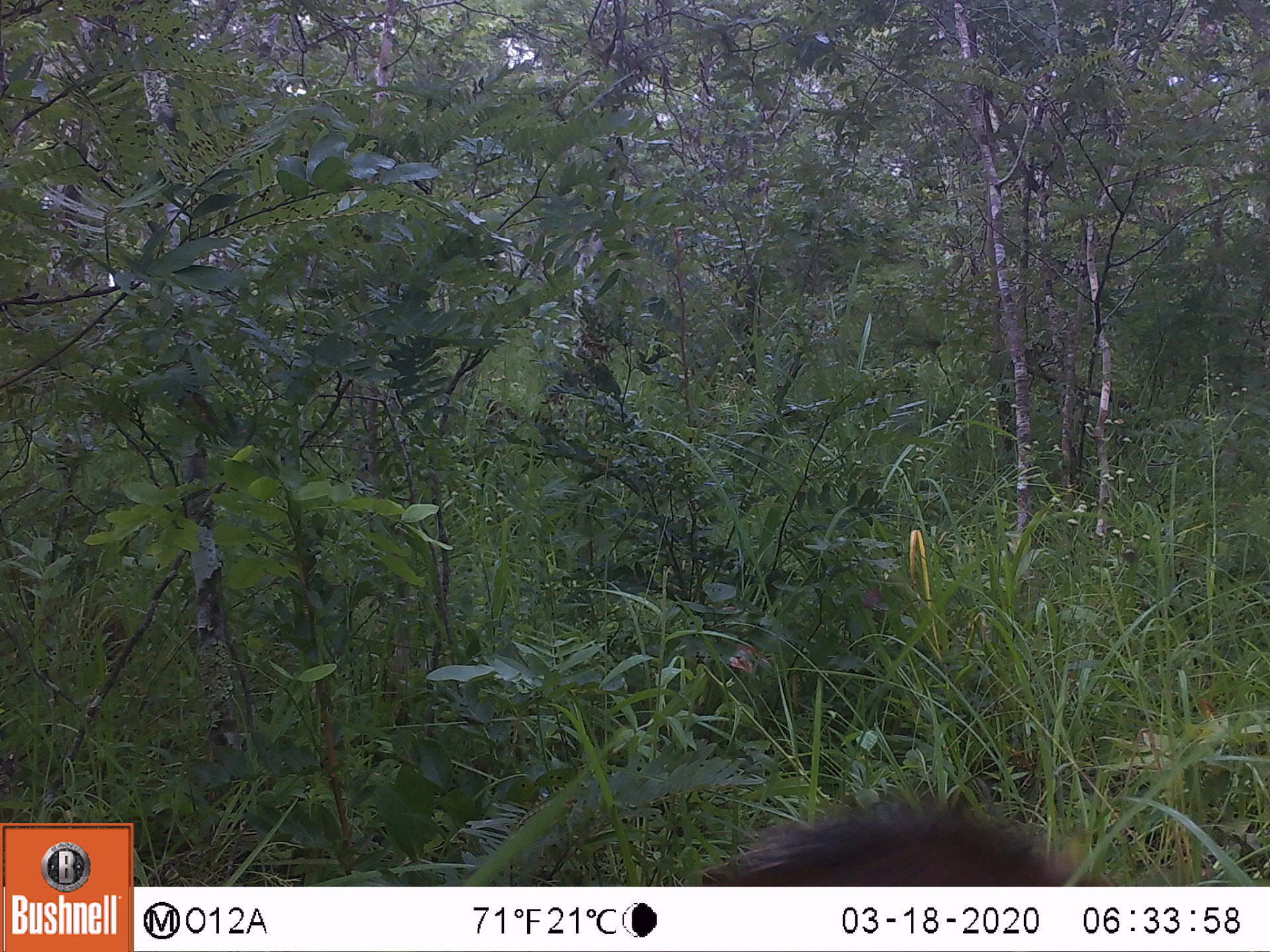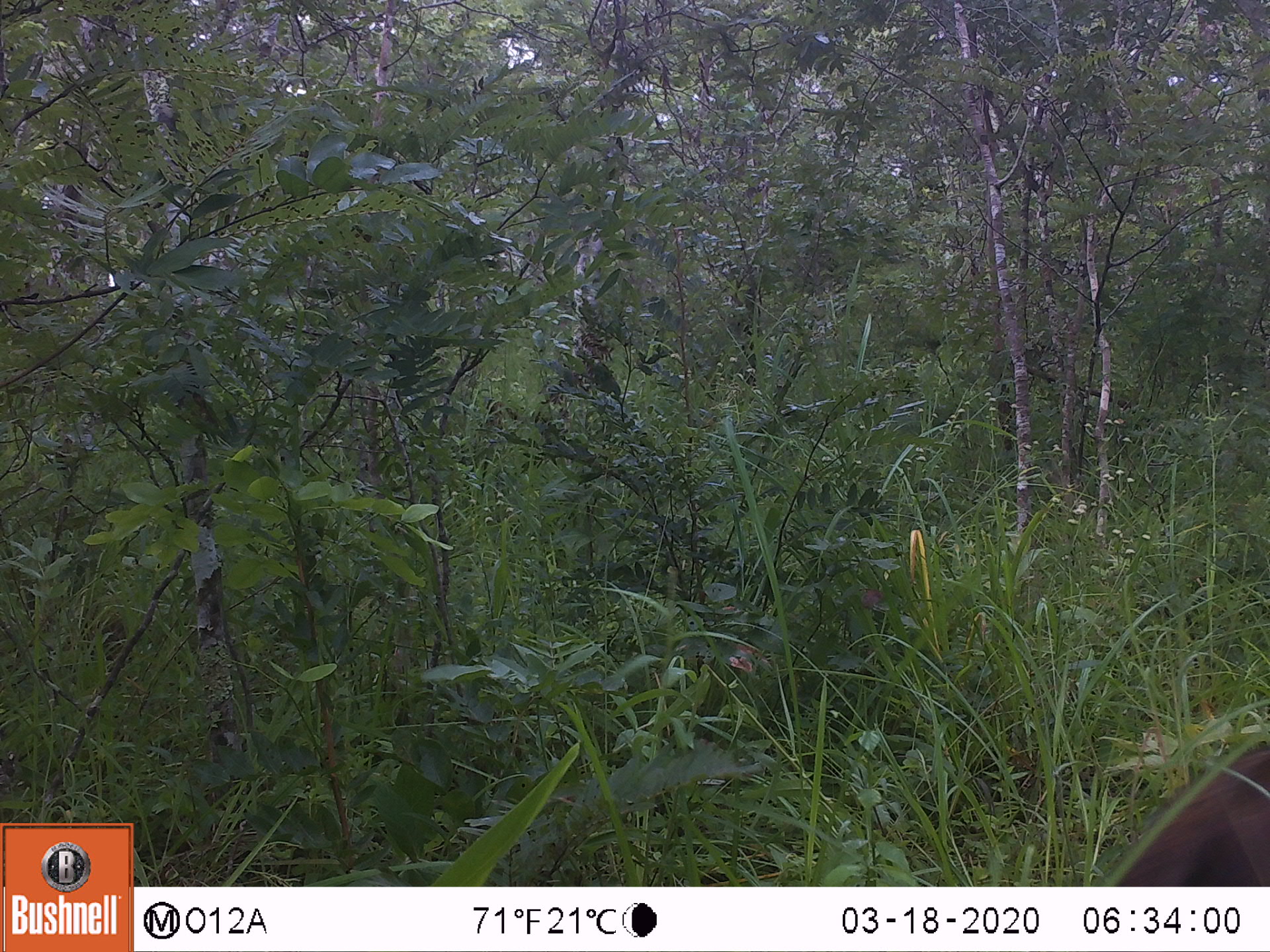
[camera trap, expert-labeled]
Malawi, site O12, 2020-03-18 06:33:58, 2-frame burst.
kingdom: Animalia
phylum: Chordata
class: Mammalia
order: Artiodactyla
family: Suidae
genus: Potamochoerus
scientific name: Potamochoerus larvatus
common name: bushpig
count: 1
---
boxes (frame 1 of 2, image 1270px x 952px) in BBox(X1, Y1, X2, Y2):
bushpig: BBox(686, 782, 1118, 885)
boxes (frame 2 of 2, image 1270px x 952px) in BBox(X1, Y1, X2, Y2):
bushpig: BBox(1098, 738, 1262, 880)